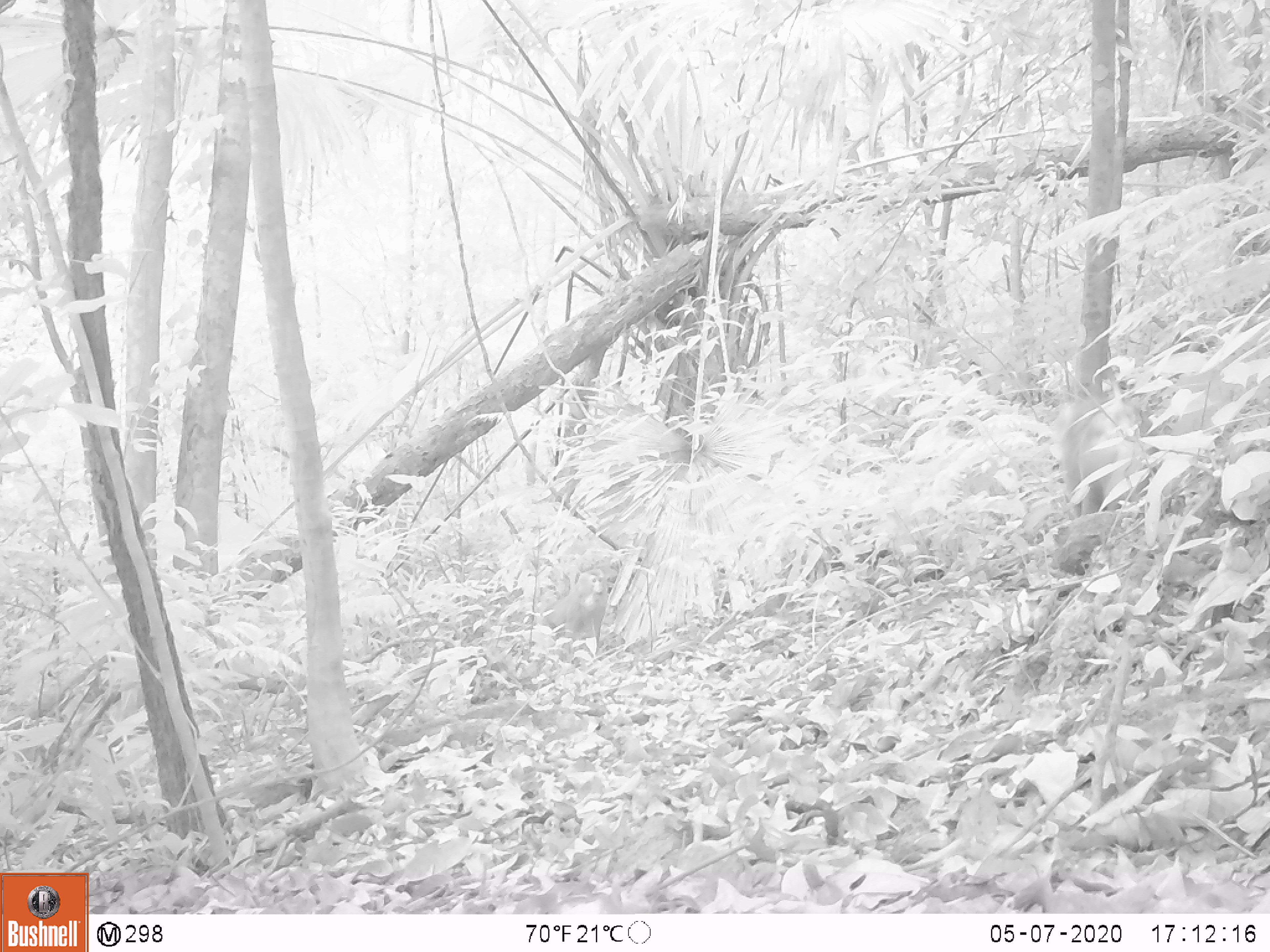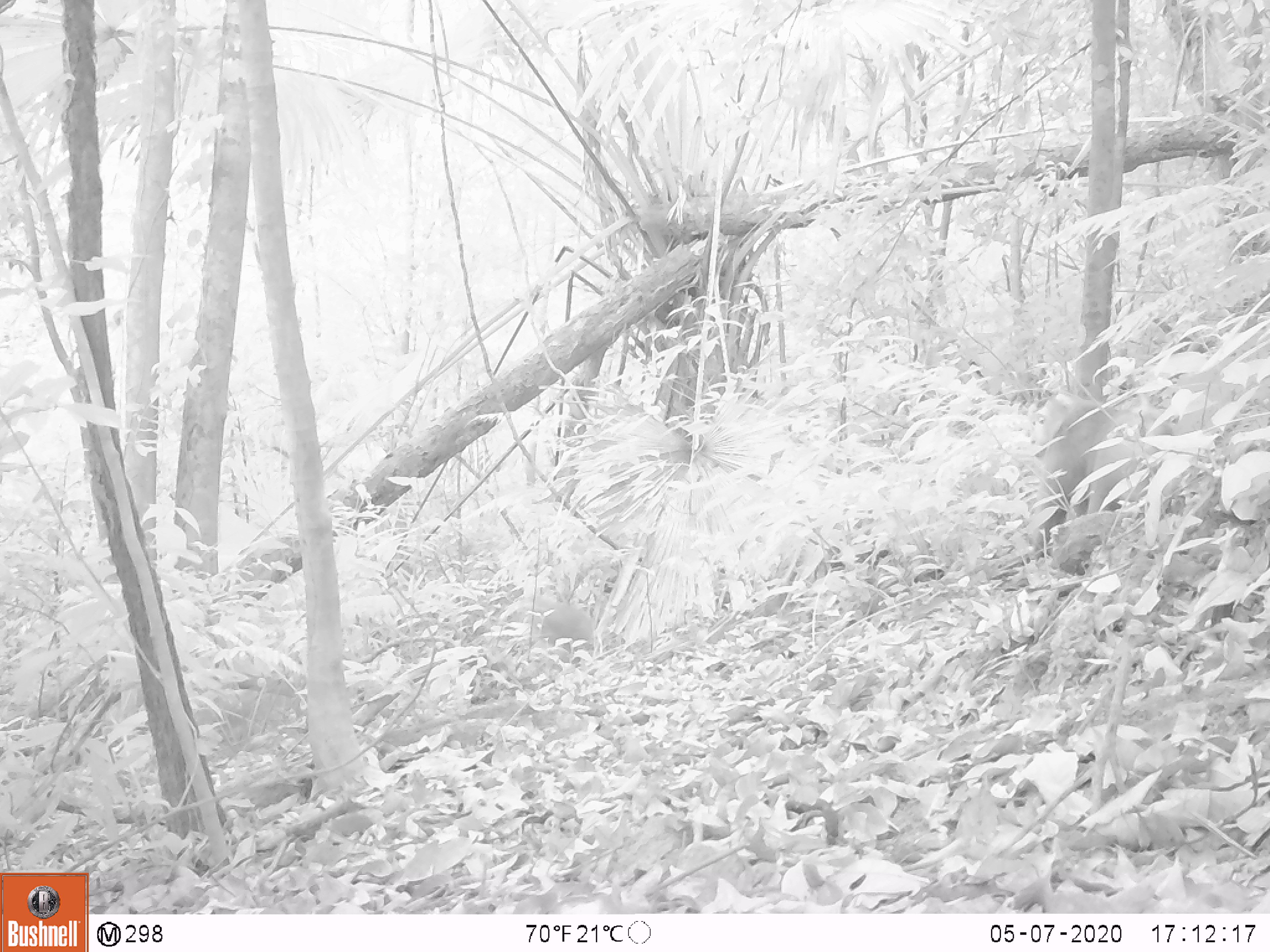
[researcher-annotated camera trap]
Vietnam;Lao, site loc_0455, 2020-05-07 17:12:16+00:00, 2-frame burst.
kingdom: Animalia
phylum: Chordata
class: Mammalia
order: Primates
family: Cercopithecidae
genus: Macaca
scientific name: Macaca nemestrina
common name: pig-tailed macaque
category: pig tailed macaque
Pig tailed macaque (pig-tailed macaque) (Macaca nemestrina). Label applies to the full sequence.